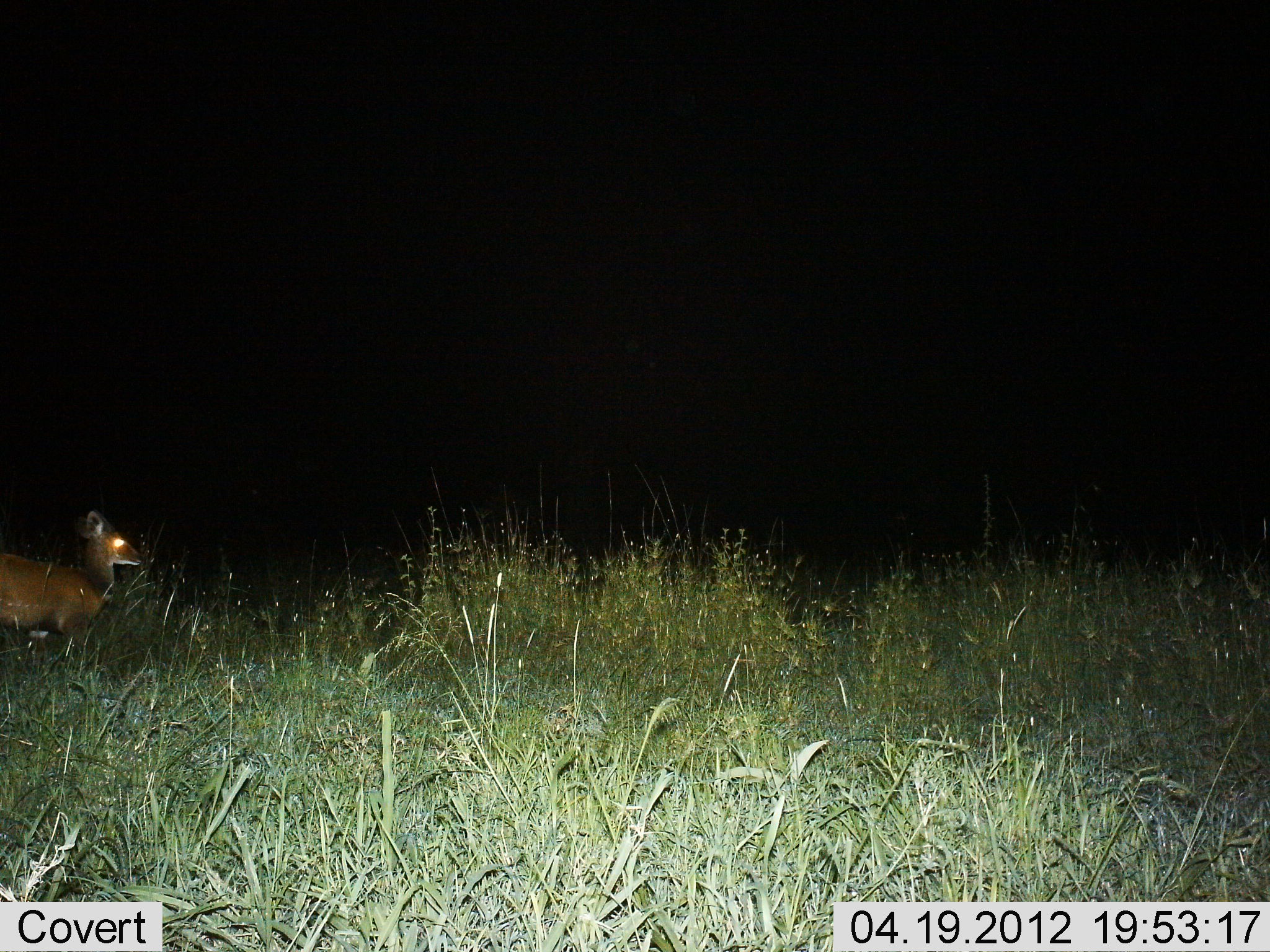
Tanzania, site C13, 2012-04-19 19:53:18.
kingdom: Animalia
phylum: Chordata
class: Mammalia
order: Artiodactyla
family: Bovidae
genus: Madoqua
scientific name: Madoqua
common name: dikdik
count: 1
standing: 92%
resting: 0%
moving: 8%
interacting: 0%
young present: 0%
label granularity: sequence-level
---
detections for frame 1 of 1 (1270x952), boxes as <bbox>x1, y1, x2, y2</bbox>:
animal: <bbox>0, 509, 145, 662</bbox>